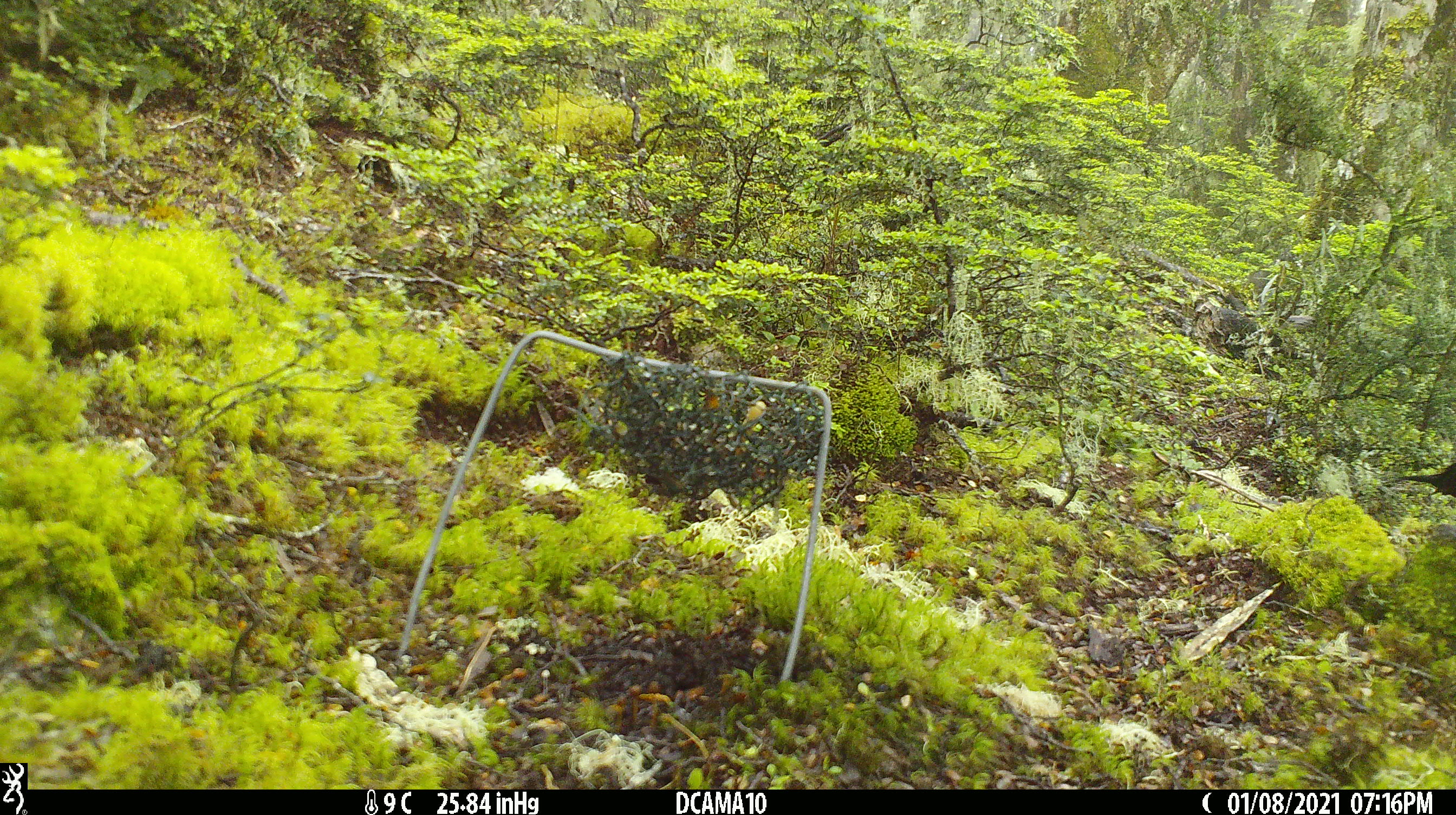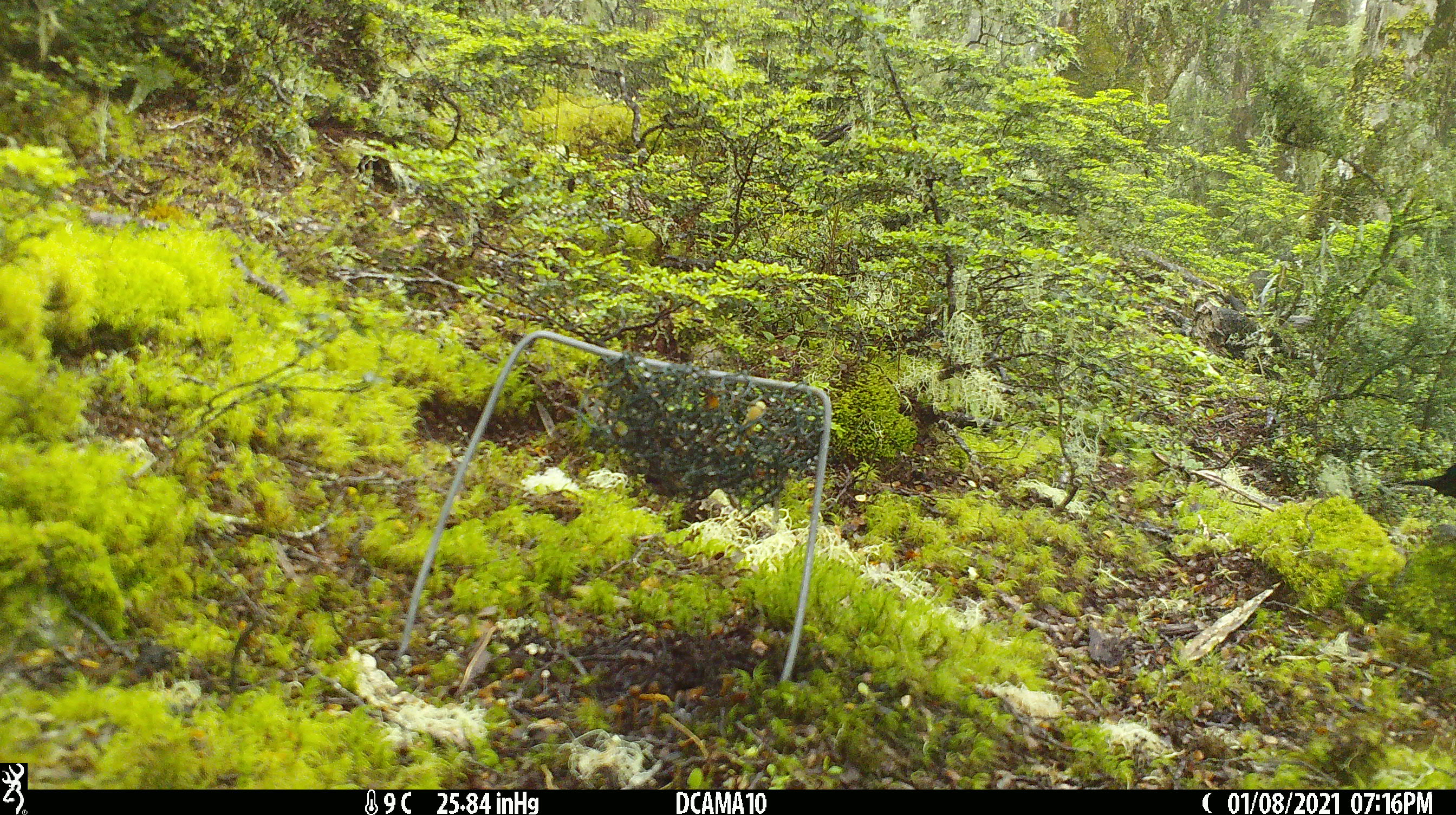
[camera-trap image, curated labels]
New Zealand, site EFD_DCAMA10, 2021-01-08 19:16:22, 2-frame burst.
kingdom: Animalia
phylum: Chordata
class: Aves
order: Passeriformes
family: Turdidae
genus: Turdus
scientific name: Turdus merula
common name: eurasian blackbird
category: blackbird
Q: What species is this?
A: Blackbird (eurasian blackbird) (Turdus merula).